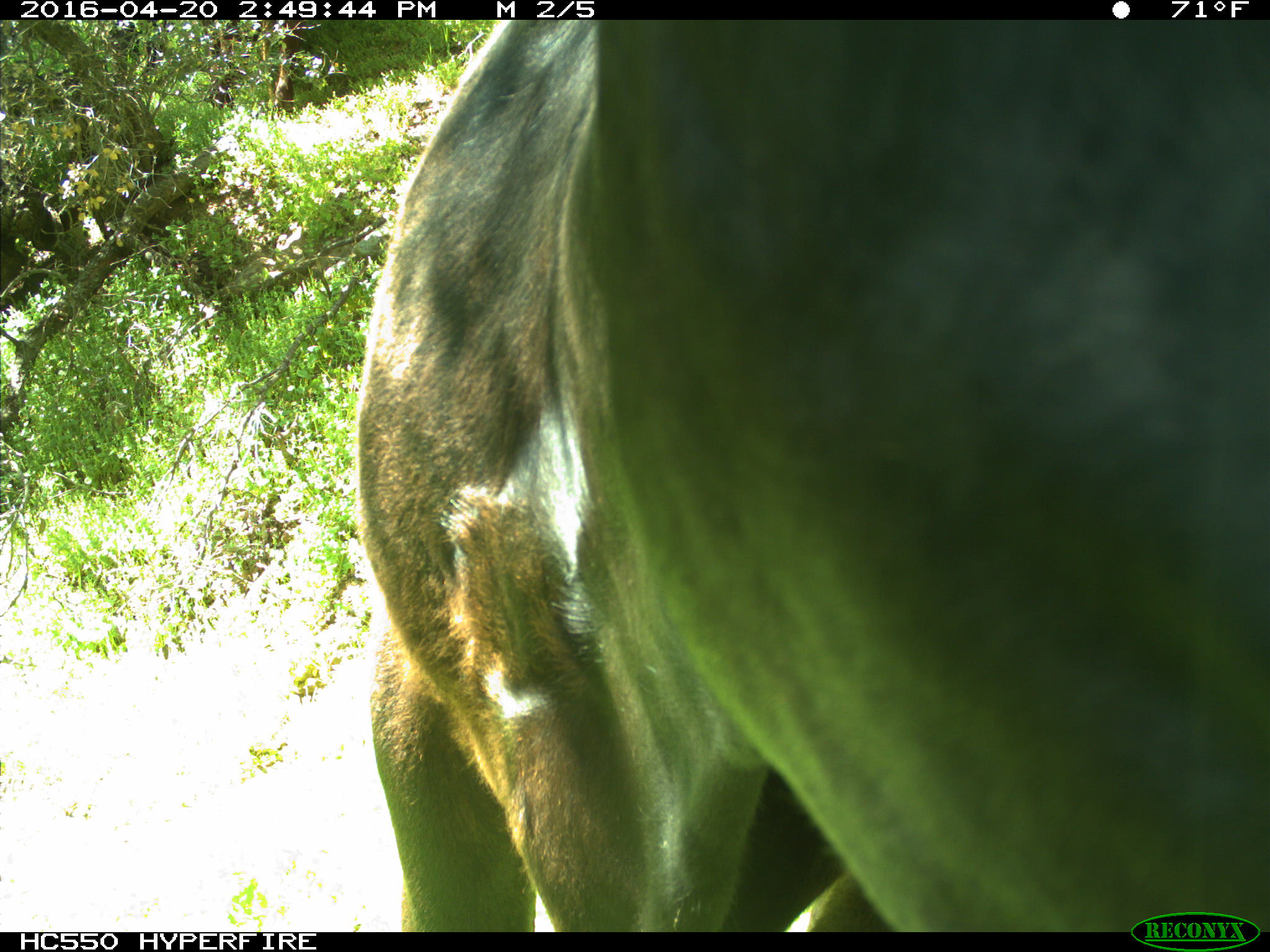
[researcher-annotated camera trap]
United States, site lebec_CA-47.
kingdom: Animalia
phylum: Chordata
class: Mammalia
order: Artiodactyla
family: Bovidae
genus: Bos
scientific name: Bos taurus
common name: domestic cow